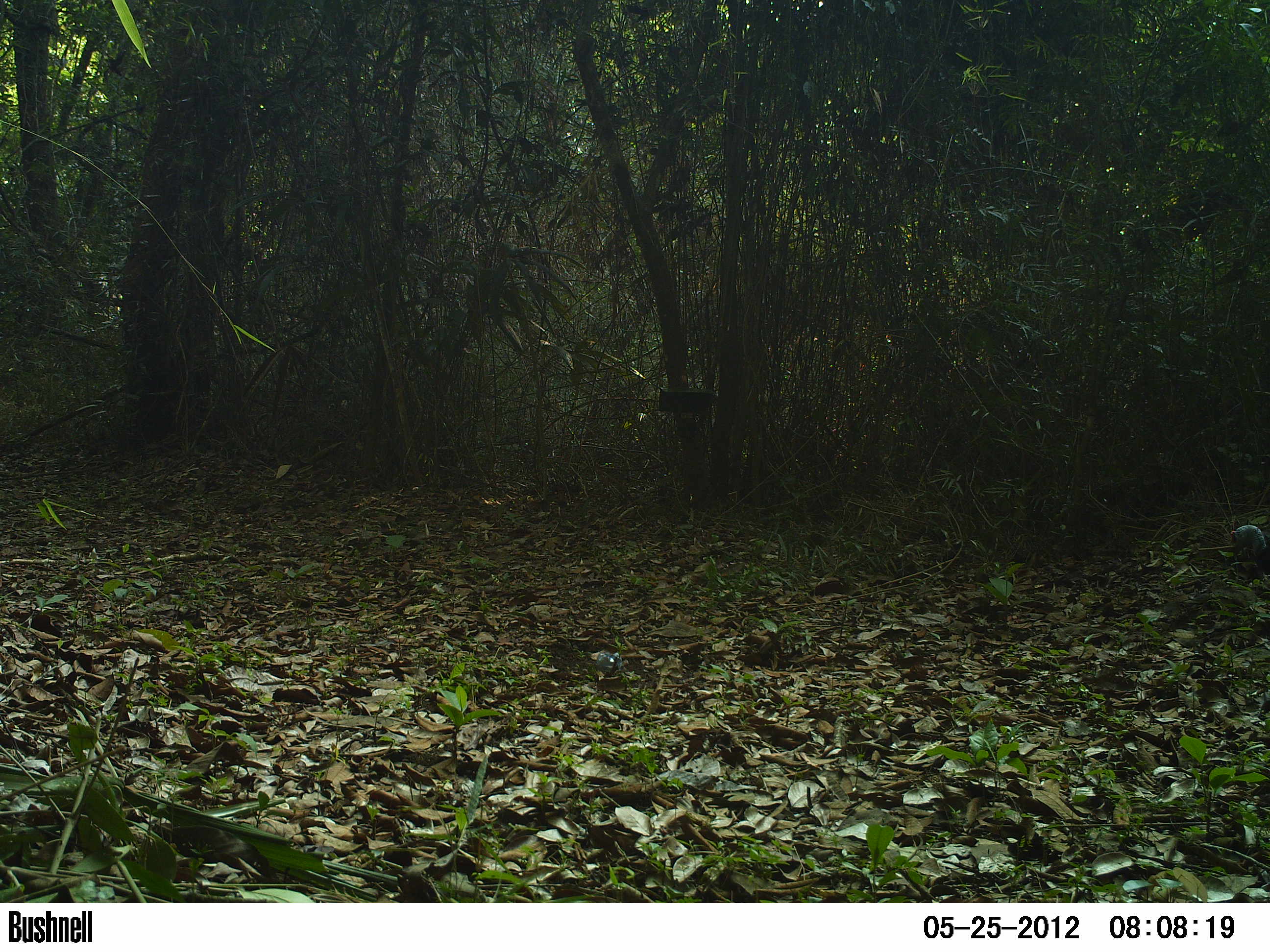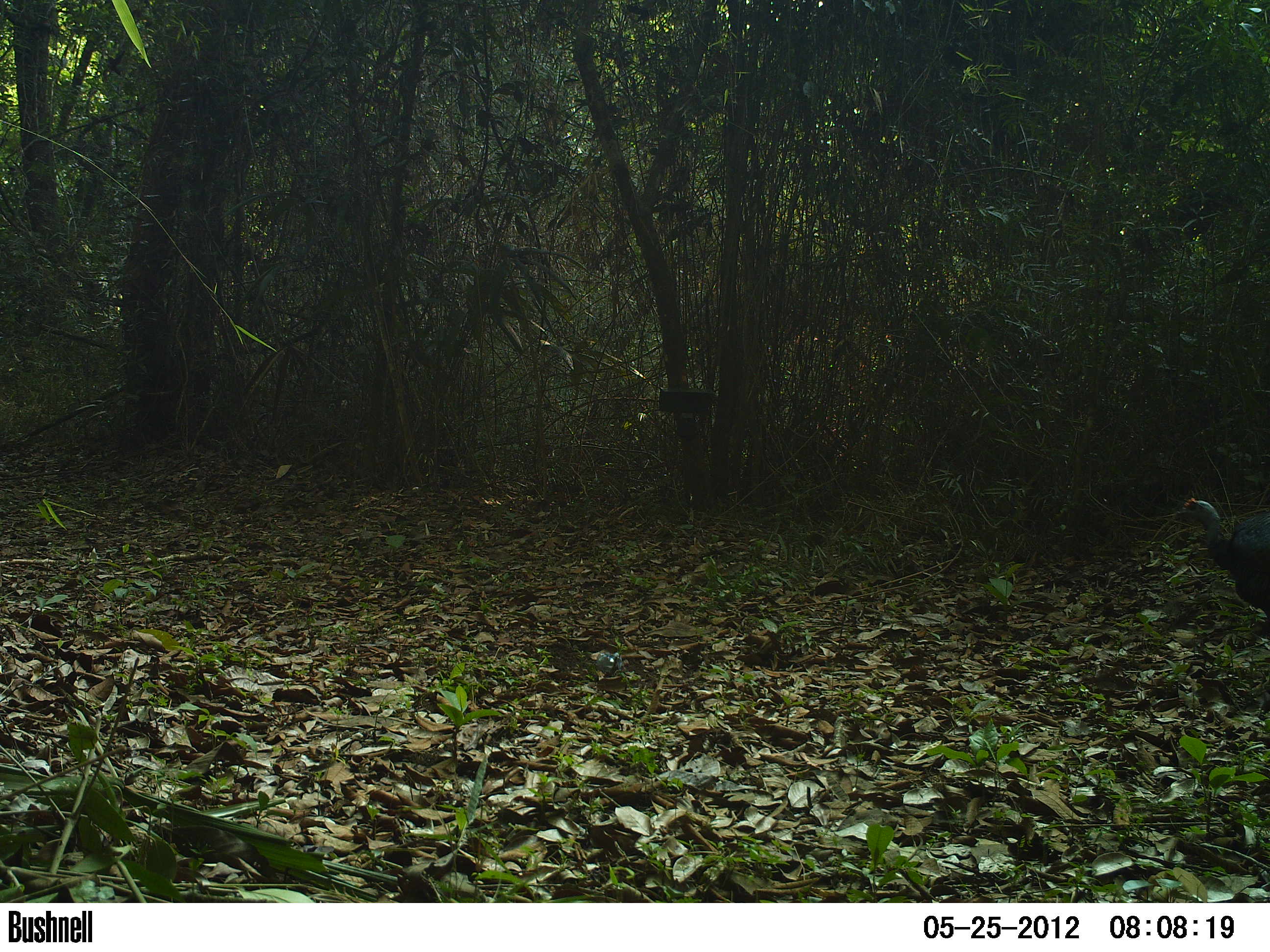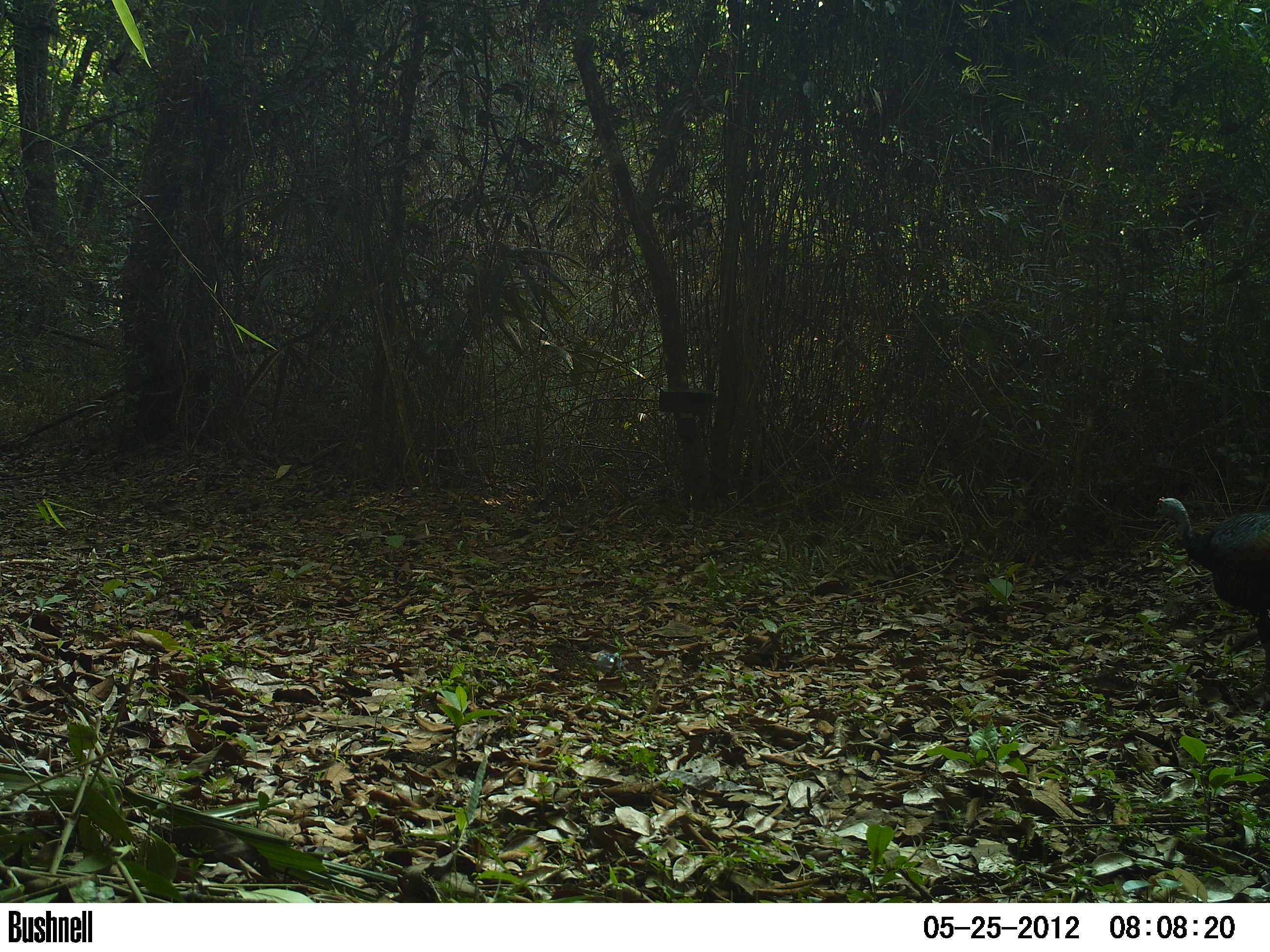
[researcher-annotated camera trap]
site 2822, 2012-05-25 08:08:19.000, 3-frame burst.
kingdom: Animalia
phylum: Chordata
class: Aves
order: Galliformes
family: Phasianidae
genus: Meleagris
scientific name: Meleagris ocellata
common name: ocellated turkey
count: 1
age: adult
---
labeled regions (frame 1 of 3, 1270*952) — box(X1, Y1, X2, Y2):
meleagris ocellata: box(1229, 523, 1270, 580)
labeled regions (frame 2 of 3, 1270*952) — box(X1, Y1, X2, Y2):
meleagris ocellata: box(1172, 497, 1270, 631)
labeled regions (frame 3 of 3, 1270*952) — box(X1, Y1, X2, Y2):
meleagris ocellata: box(1153, 497, 1270, 715)